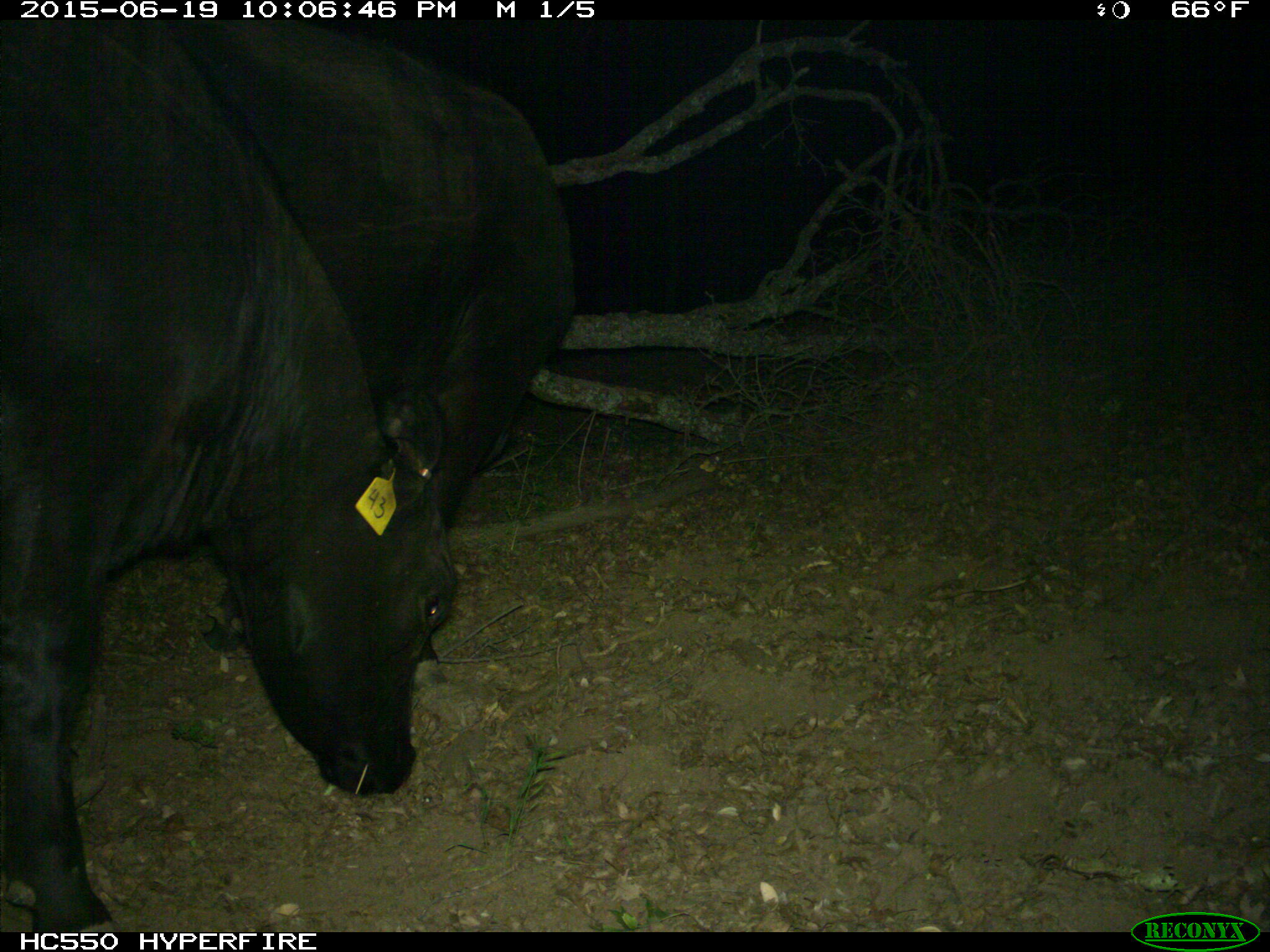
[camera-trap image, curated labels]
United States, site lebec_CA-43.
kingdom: Animalia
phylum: Chordata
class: Mammalia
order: Artiodactyla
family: Bovidae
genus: Bos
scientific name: Bos taurus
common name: domestic cow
Bos taurus (domestic cow).